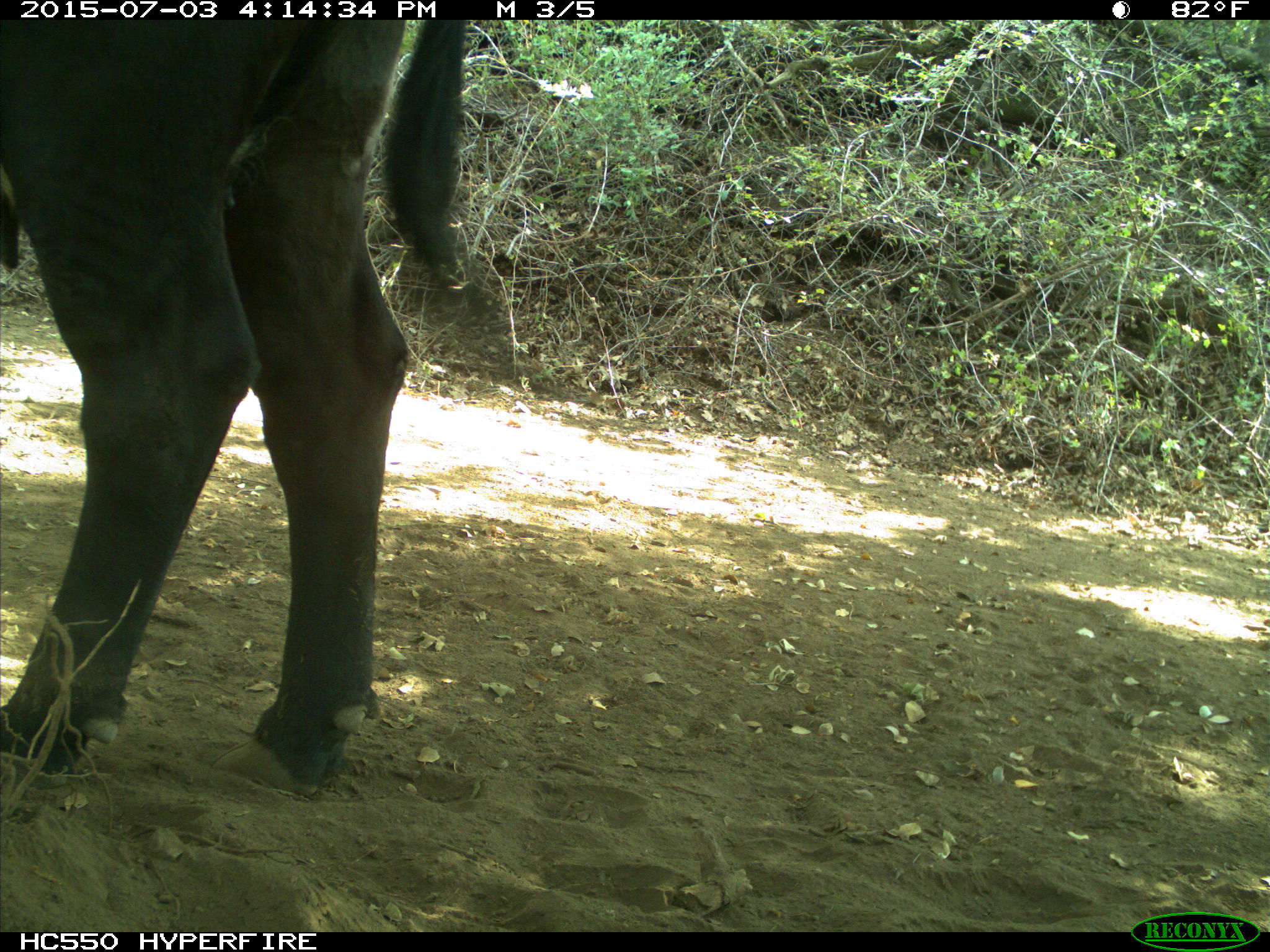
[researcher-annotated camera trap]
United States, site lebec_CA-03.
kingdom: Animalia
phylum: Chordata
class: Mammalia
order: Artiodactyla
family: Bovidae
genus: Bos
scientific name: Bos taurus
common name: domestic cow